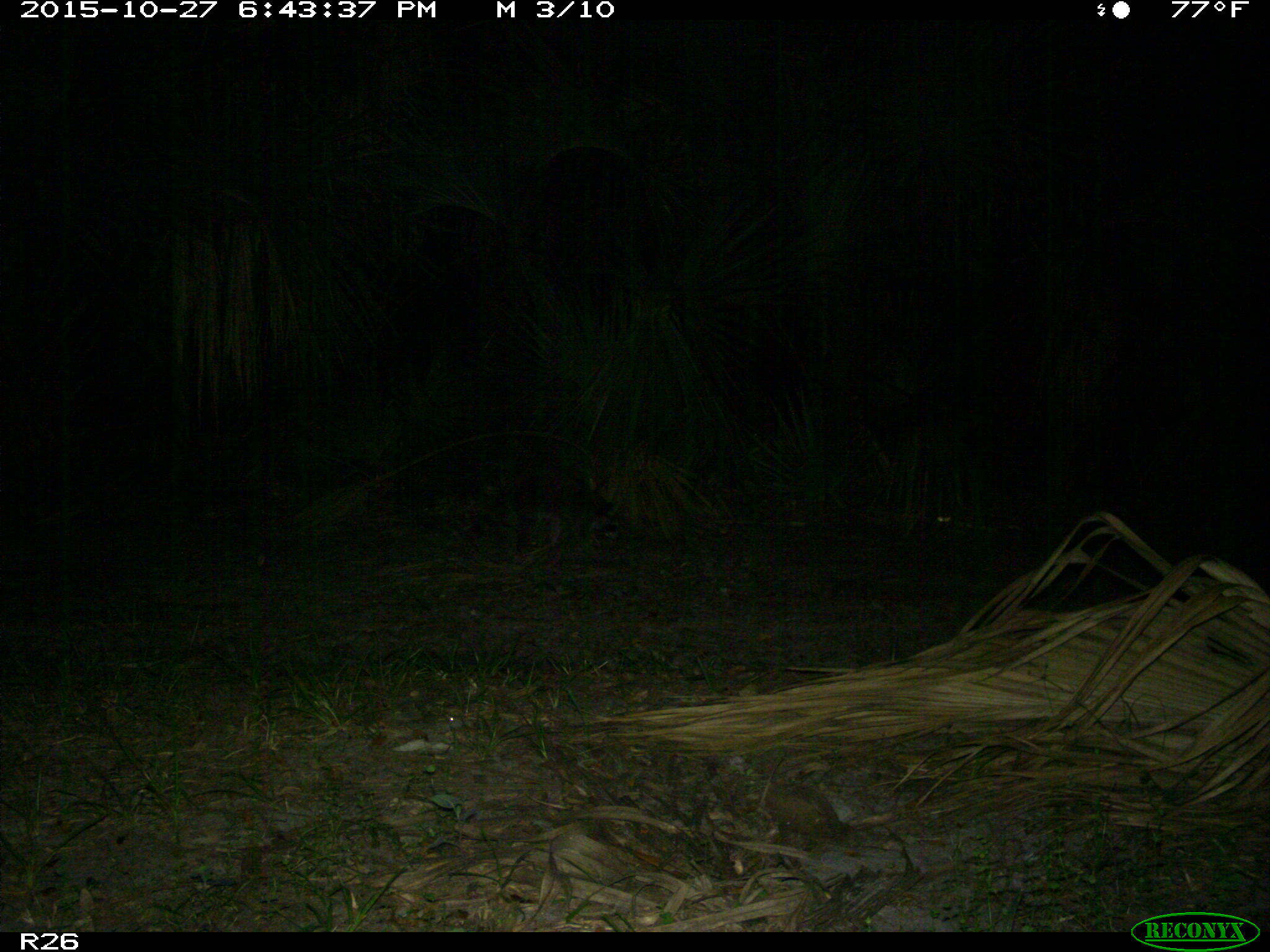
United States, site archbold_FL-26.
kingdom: Animalia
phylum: Chordata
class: Mammalia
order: Carnivora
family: Procyonidae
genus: Procyon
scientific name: Procyon lotor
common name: common raccoon